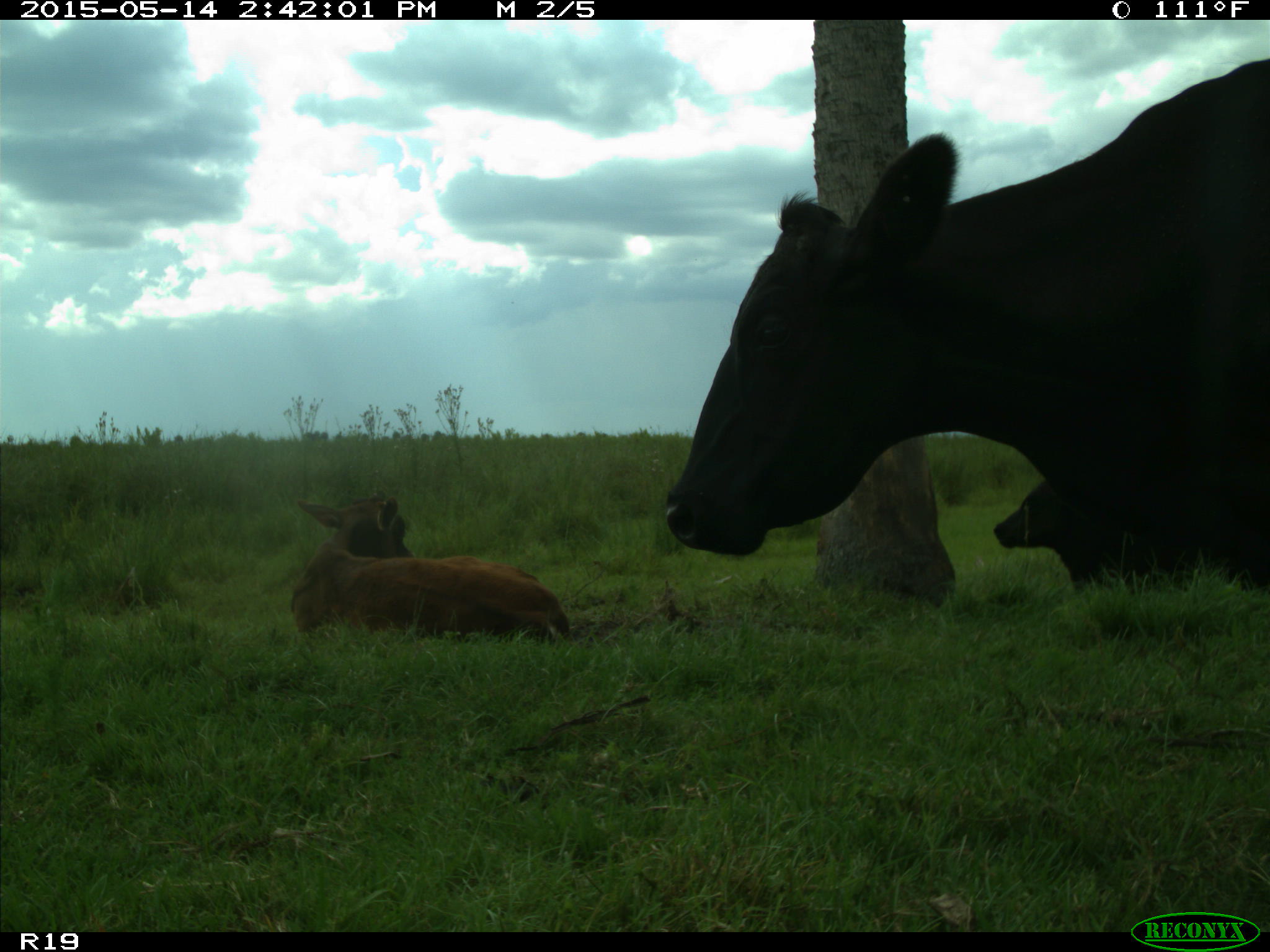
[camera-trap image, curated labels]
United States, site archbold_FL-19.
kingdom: Animalia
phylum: Chordata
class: Mammalia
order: Artiodactyla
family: Bovidae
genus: Bos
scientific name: Bos taurus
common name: domestic cow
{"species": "Bos taurus (domestic cow)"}